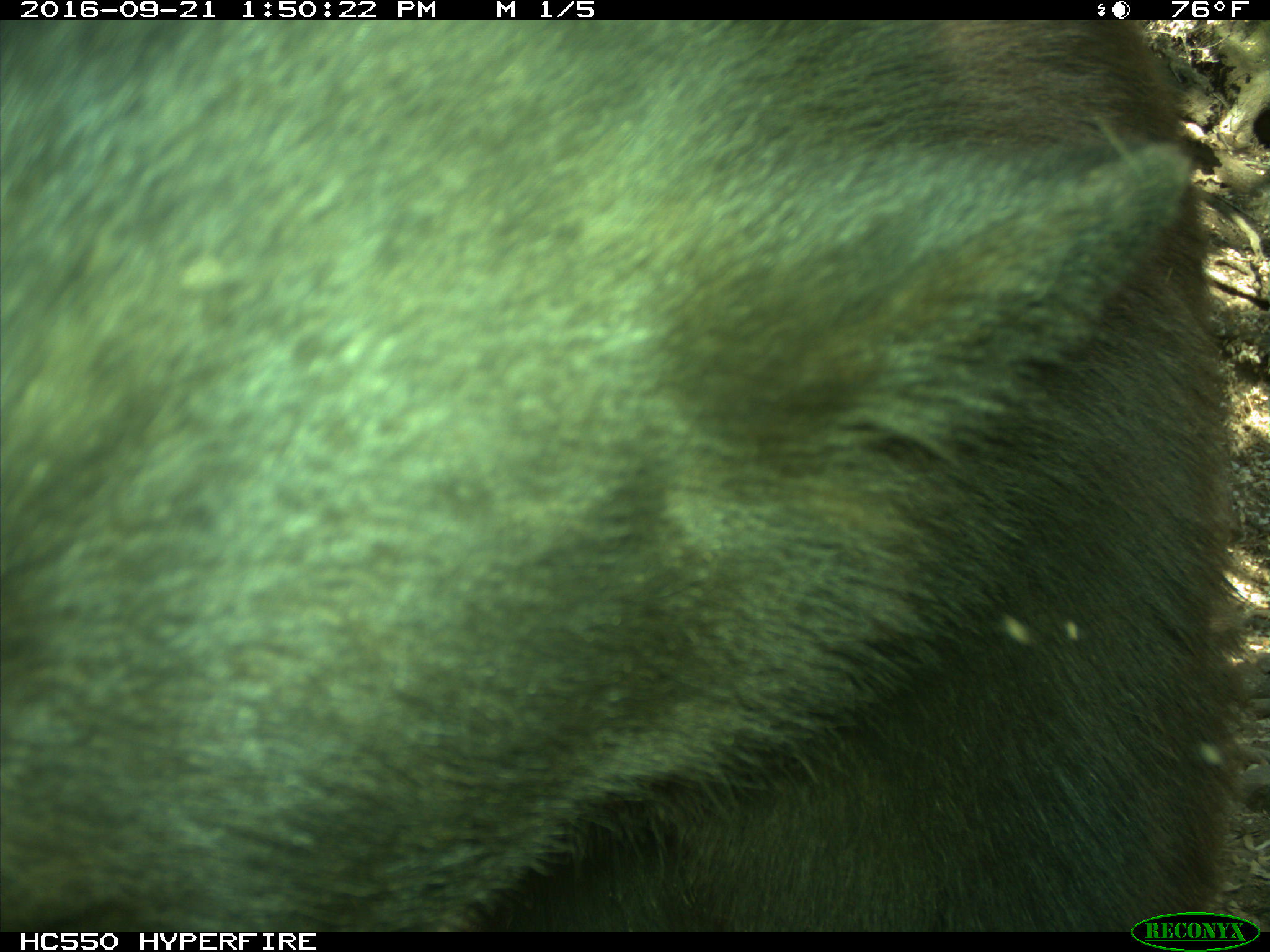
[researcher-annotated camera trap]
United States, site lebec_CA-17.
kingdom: Animalia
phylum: Chordata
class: Mammalia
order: Carnivora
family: Ursidae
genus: Ursus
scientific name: Ursus americanus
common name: american black bear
Ursus americanus (american black bear).